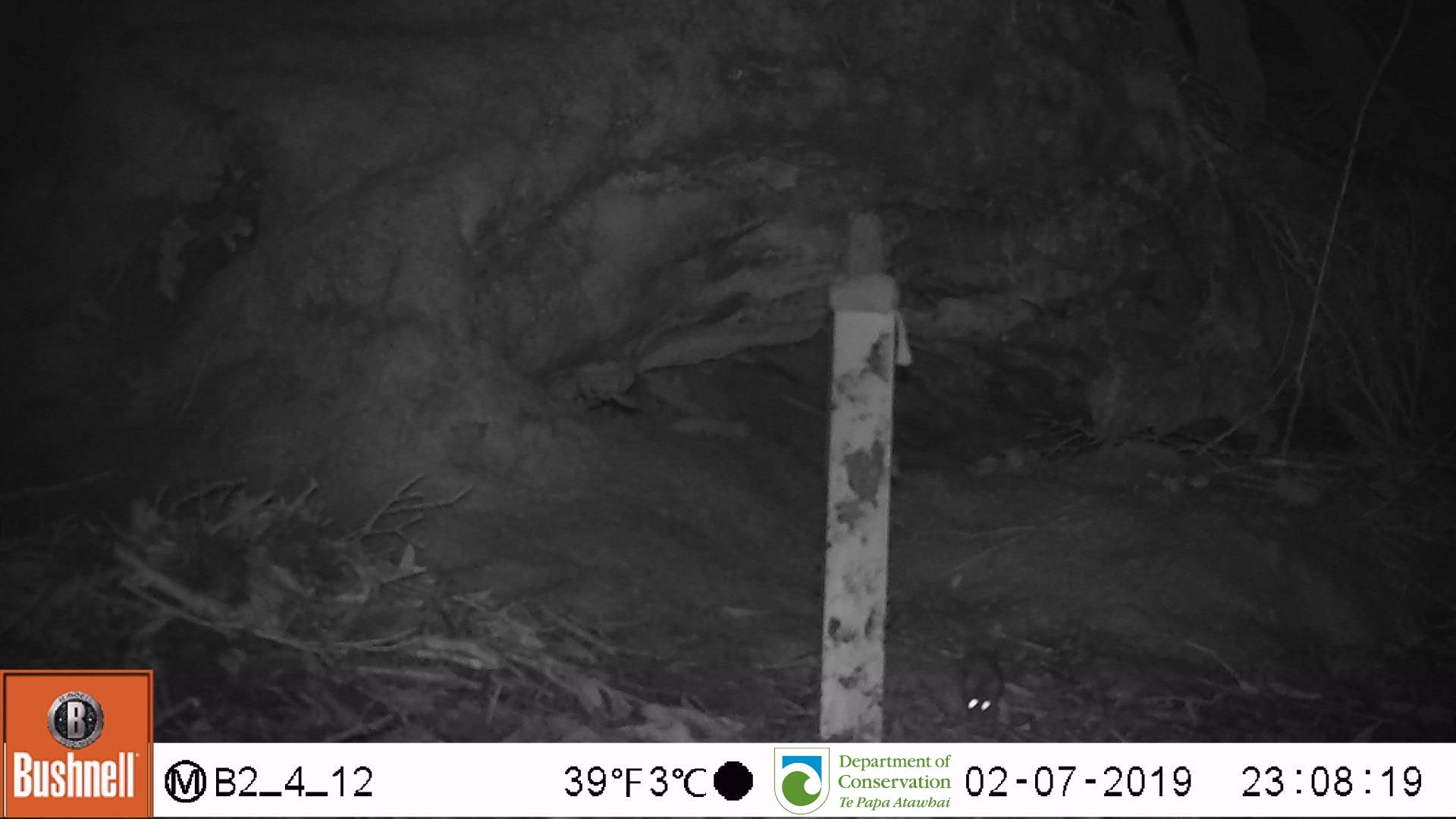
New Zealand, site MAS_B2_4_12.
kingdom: Animalia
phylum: Chordata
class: Mammalia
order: Rodentia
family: Muridae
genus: Mus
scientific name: Mus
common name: mouse